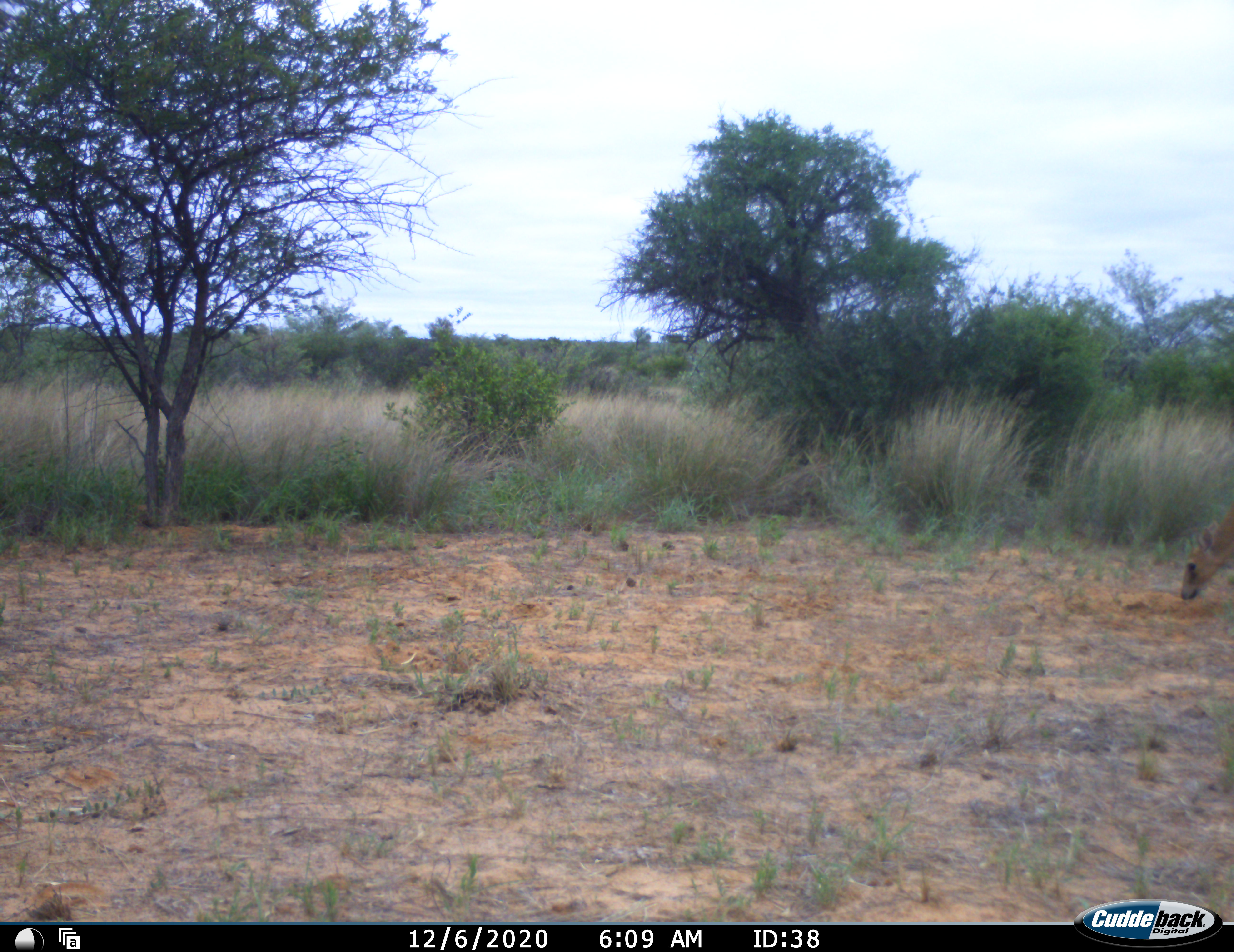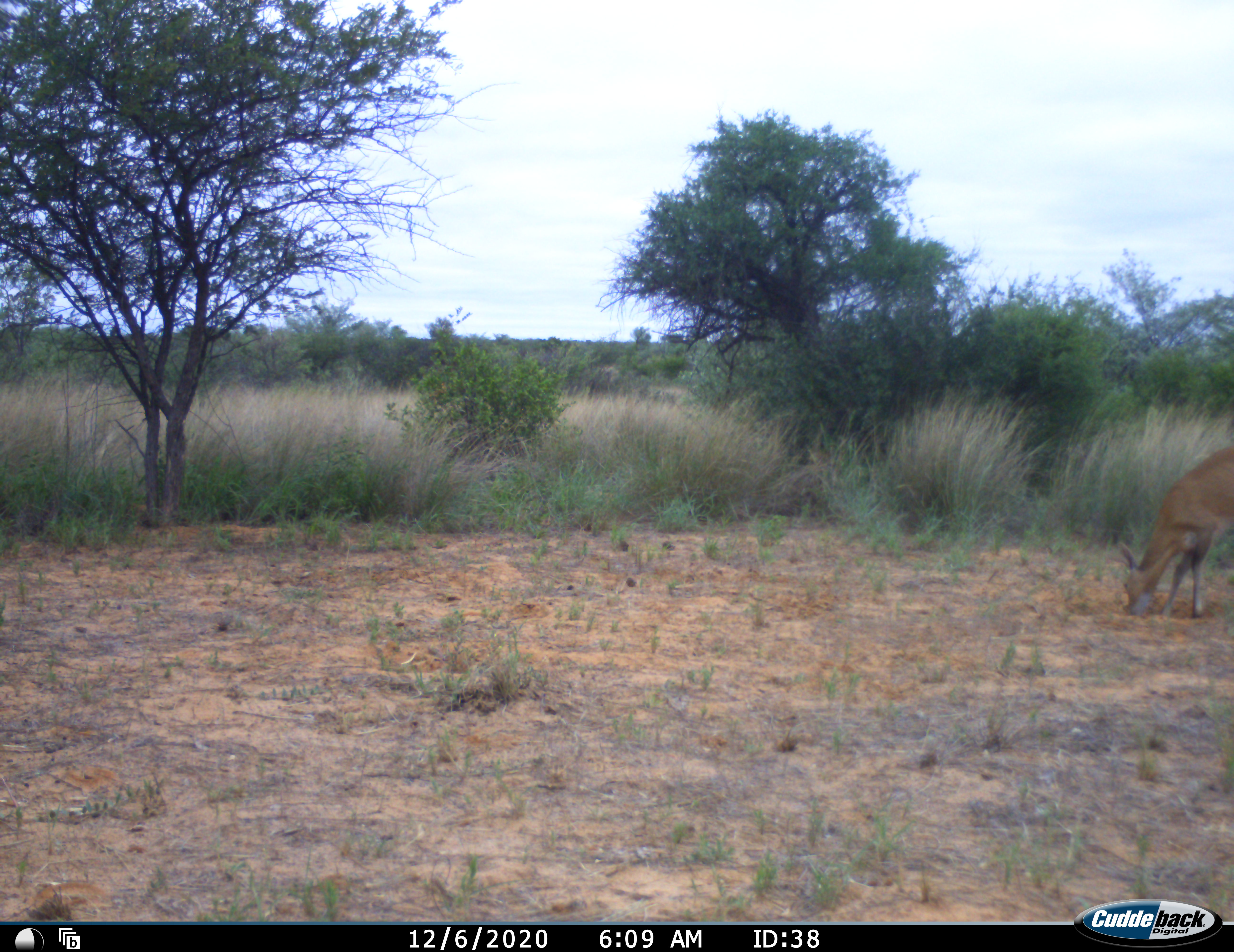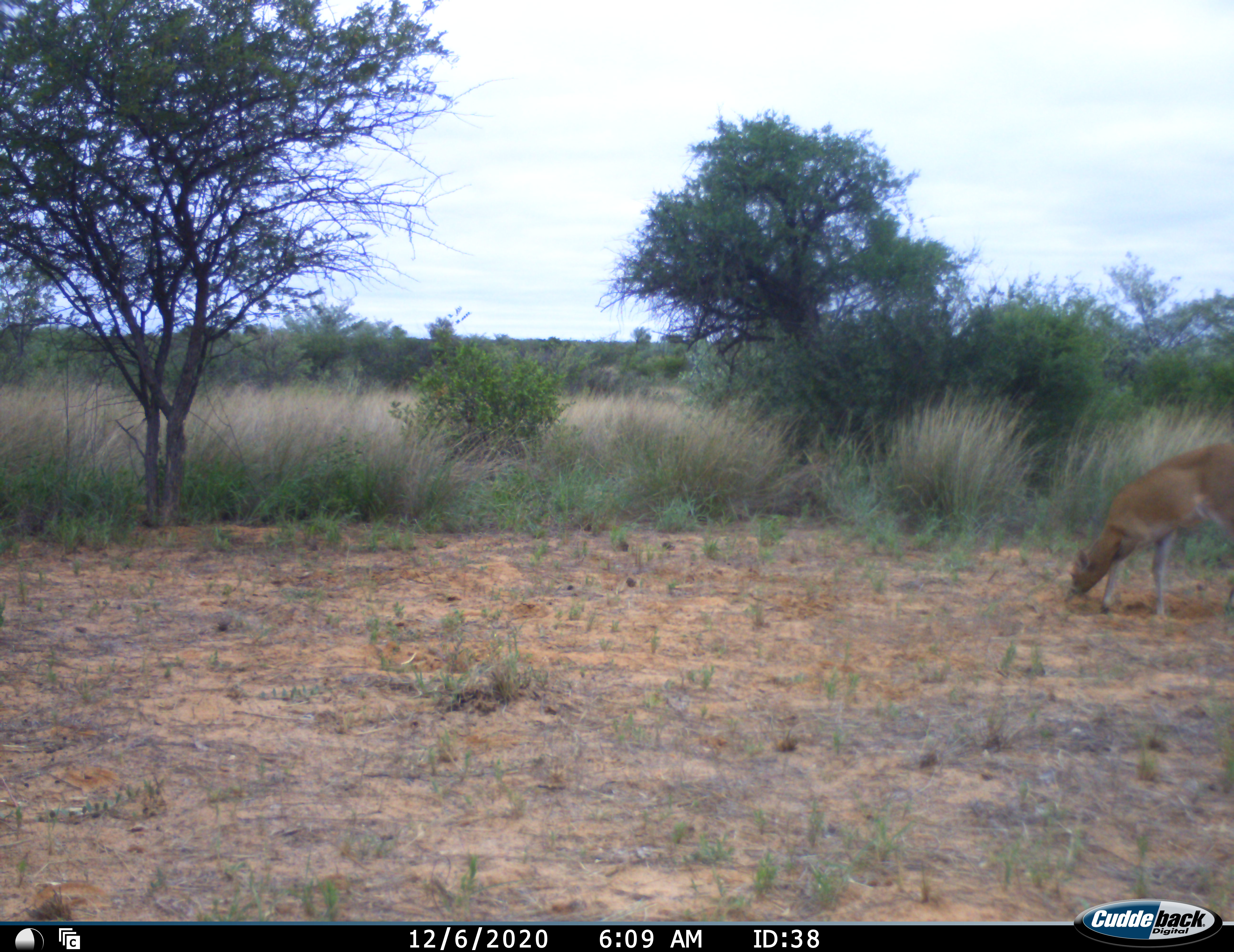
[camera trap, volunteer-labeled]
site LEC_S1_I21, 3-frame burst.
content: unidentified animal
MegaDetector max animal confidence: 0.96